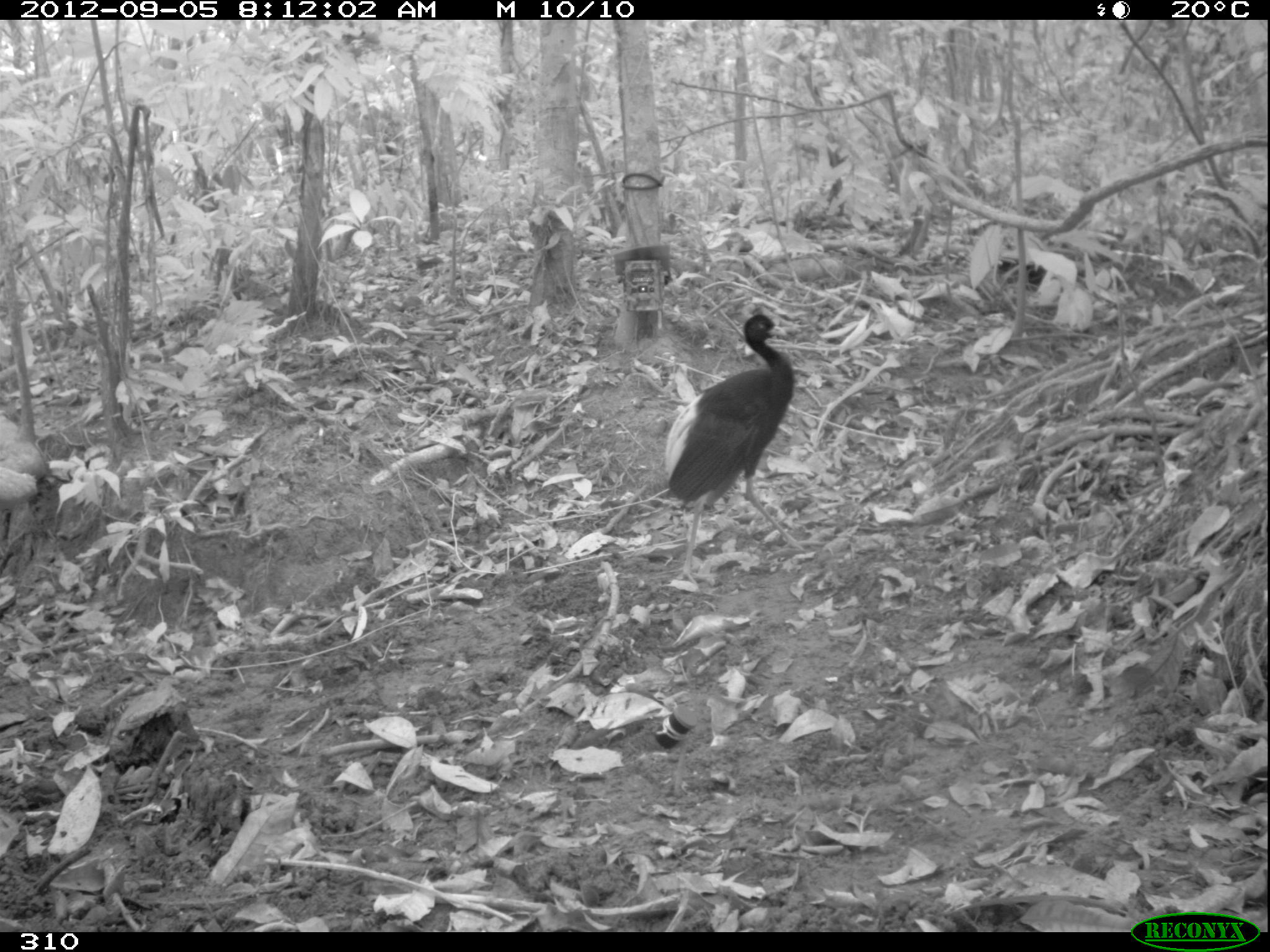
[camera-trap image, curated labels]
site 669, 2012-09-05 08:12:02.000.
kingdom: Animalia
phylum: Chordata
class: Aves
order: Gruiformes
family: Psophiidae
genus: Psophia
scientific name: Psophia leucoptera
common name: pale-winged trumpeter